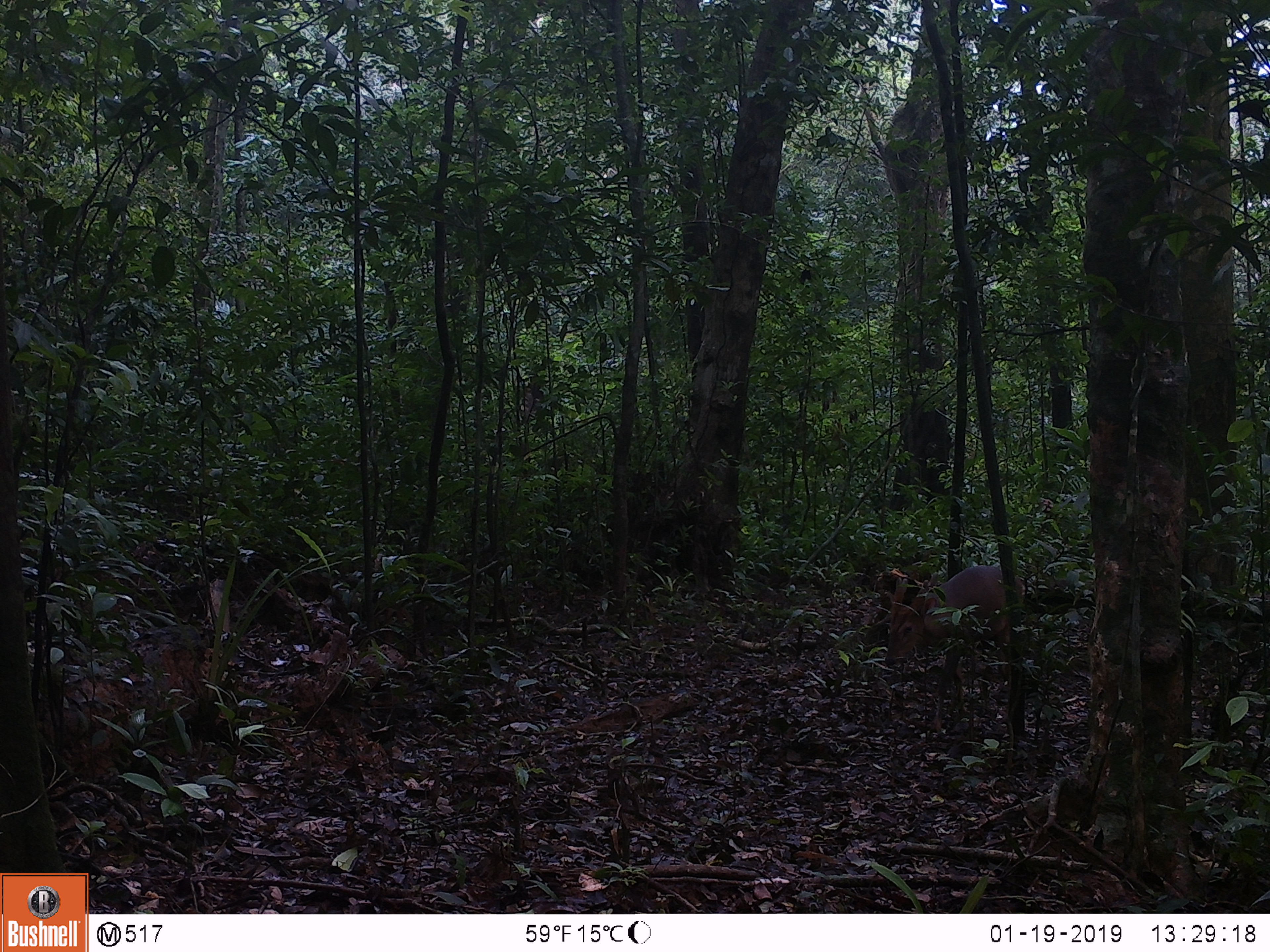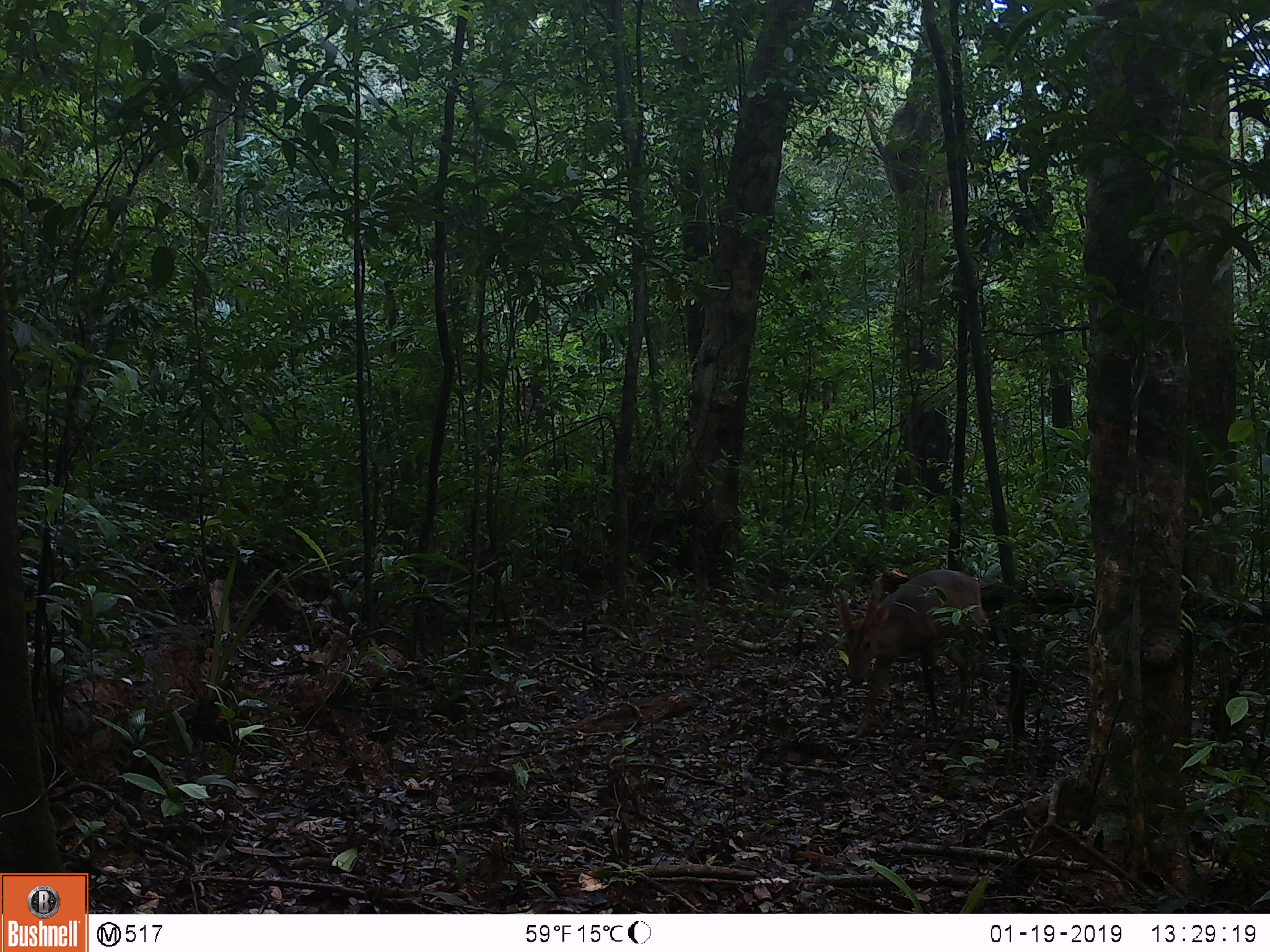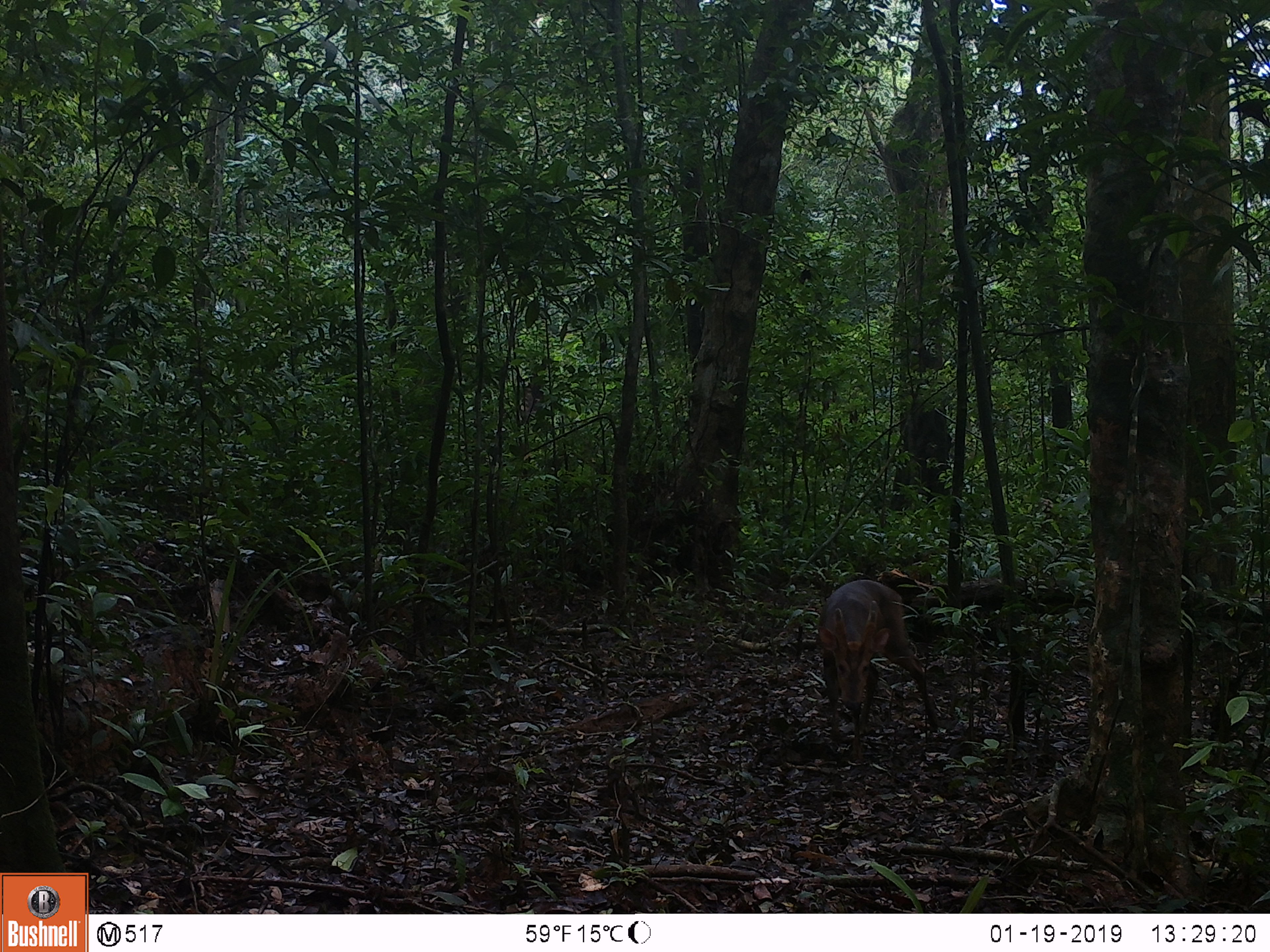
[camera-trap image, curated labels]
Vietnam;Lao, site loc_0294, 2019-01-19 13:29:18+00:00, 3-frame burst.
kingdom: Animalia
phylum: Chordata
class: Mammalia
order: Artiodactyla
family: Cervidae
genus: Muntiacus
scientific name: Muntiacus vuquangensis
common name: large-antlered muntjac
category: large antlered muntjac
Large antlered muntjac (large-antlered muntjac) (Muntiacus vuquangensis). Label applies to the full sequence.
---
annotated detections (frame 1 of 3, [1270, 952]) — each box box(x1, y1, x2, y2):
large antlered muntjac: box(884, 565, 1024, 738)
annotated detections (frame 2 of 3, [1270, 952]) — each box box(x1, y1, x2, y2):
large antlered muntjac: box(839, 570, 993, 737)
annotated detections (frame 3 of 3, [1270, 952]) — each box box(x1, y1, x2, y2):
large antlered muntjac: box(817, 580, 939, 763)